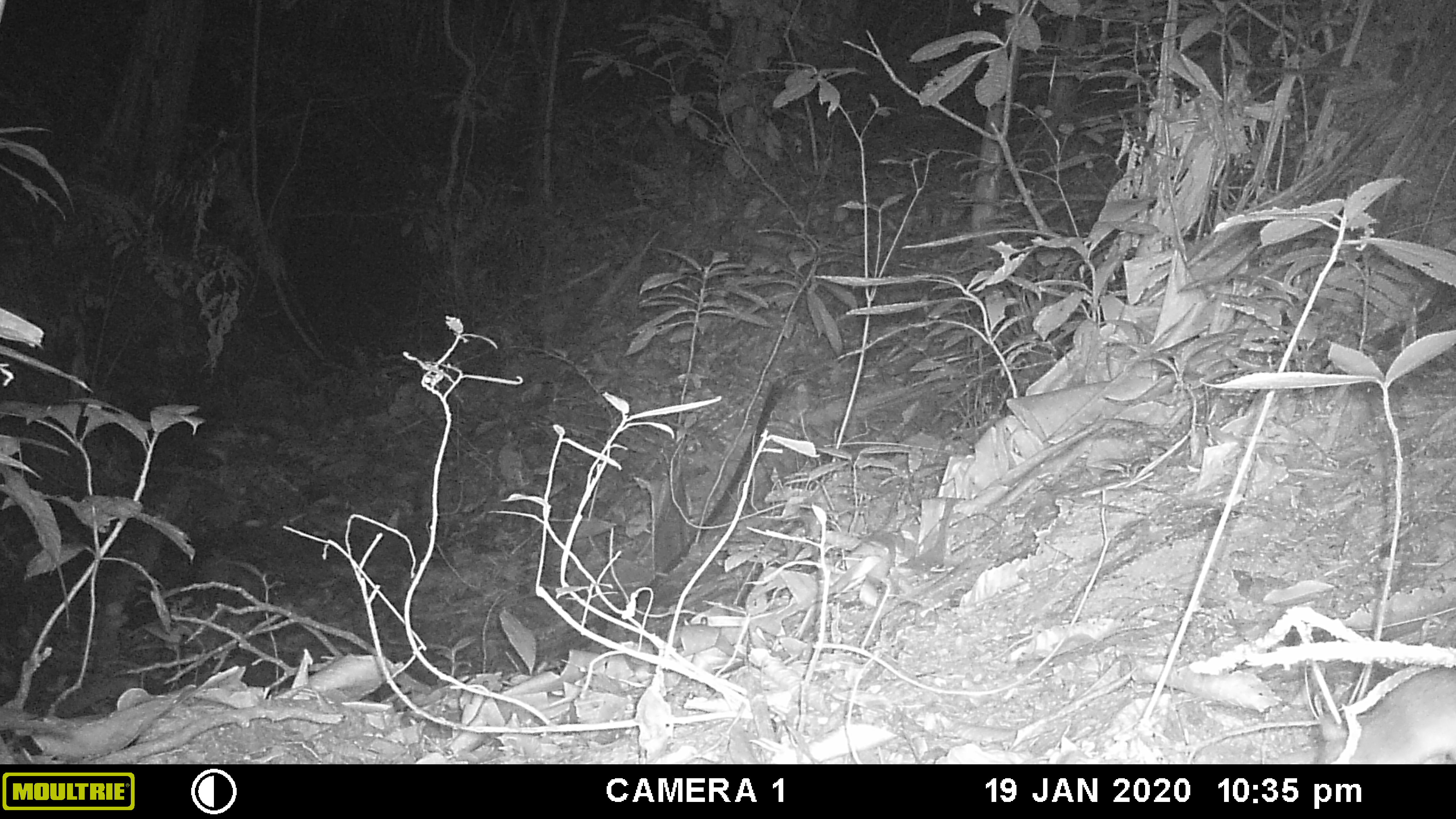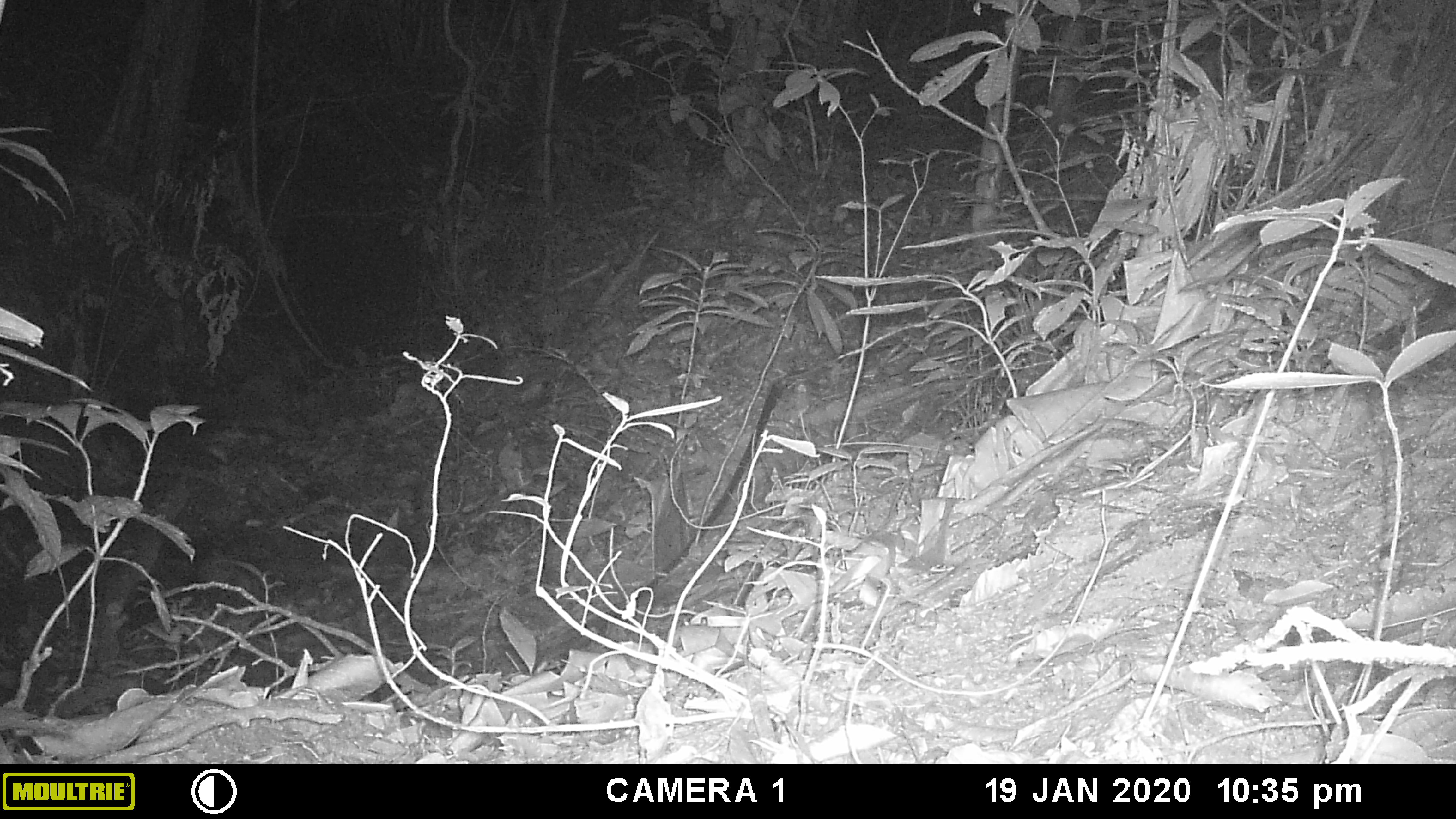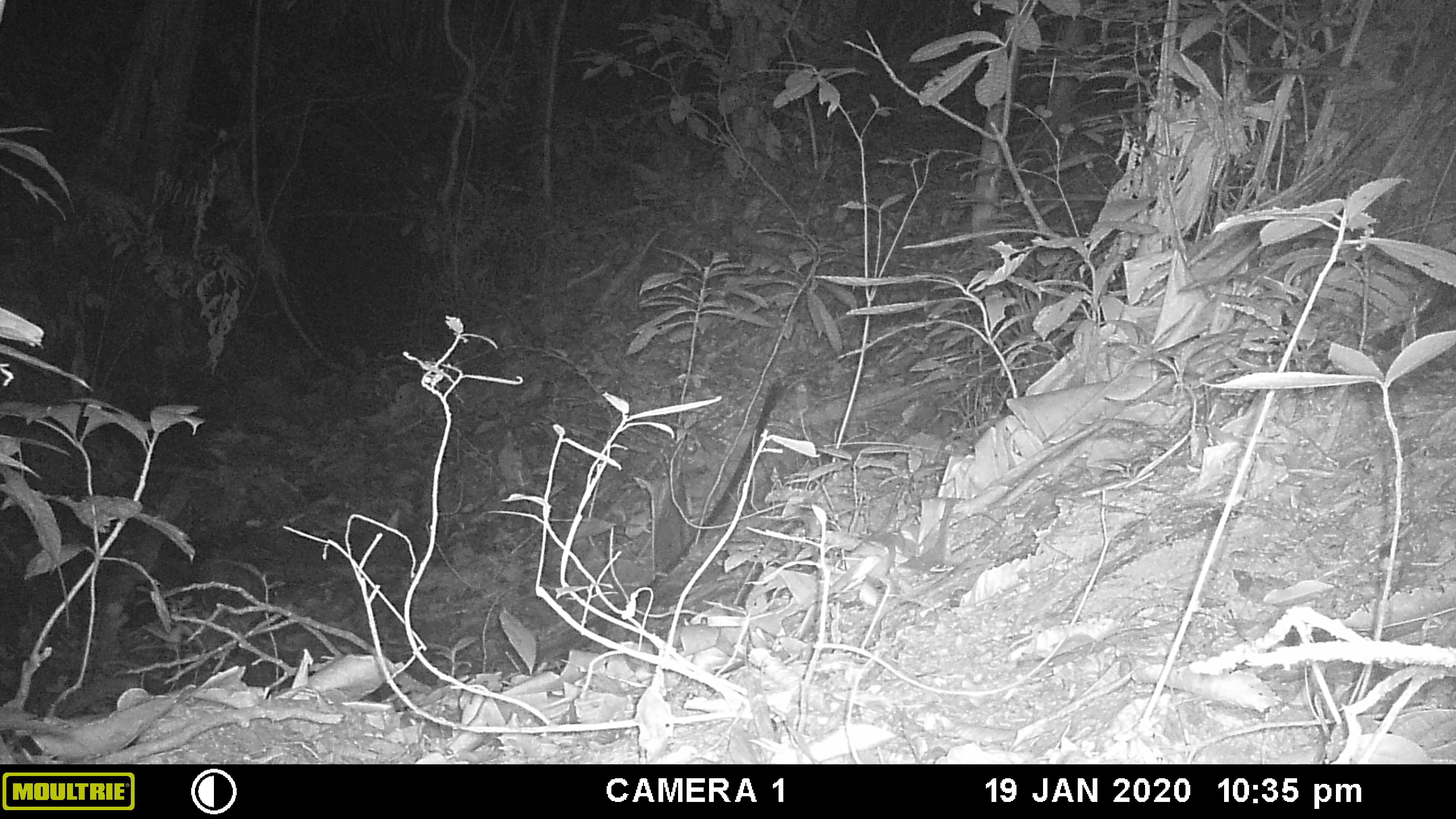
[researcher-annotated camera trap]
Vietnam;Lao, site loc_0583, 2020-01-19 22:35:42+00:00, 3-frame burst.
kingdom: Animalia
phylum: Chordata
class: Mammalia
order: Rodentia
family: Muridae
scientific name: Muridae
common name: old-world mice and rats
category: unidentified murid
Unidentified murid (old-world mice and rats) (Muridae). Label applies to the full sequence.